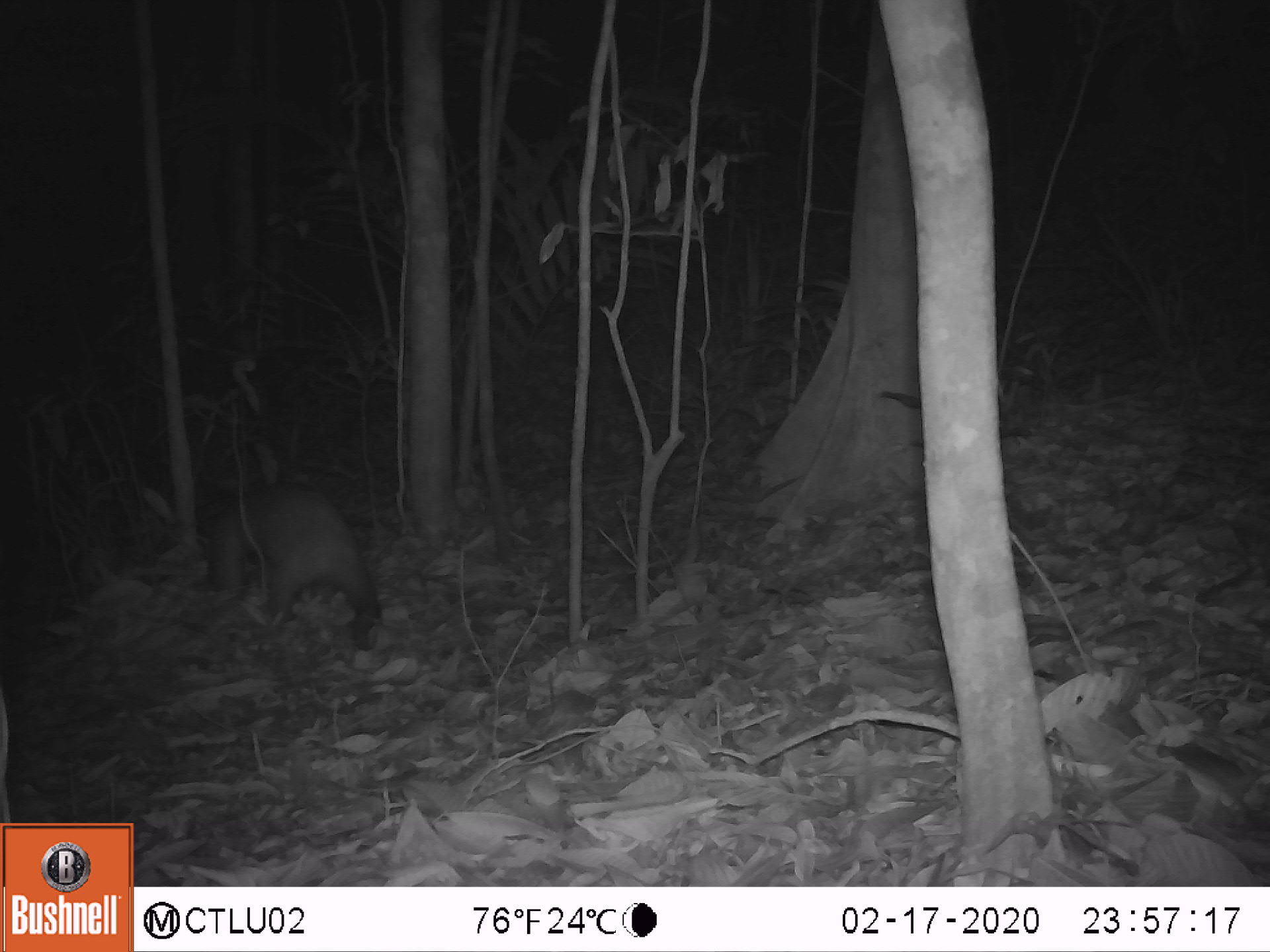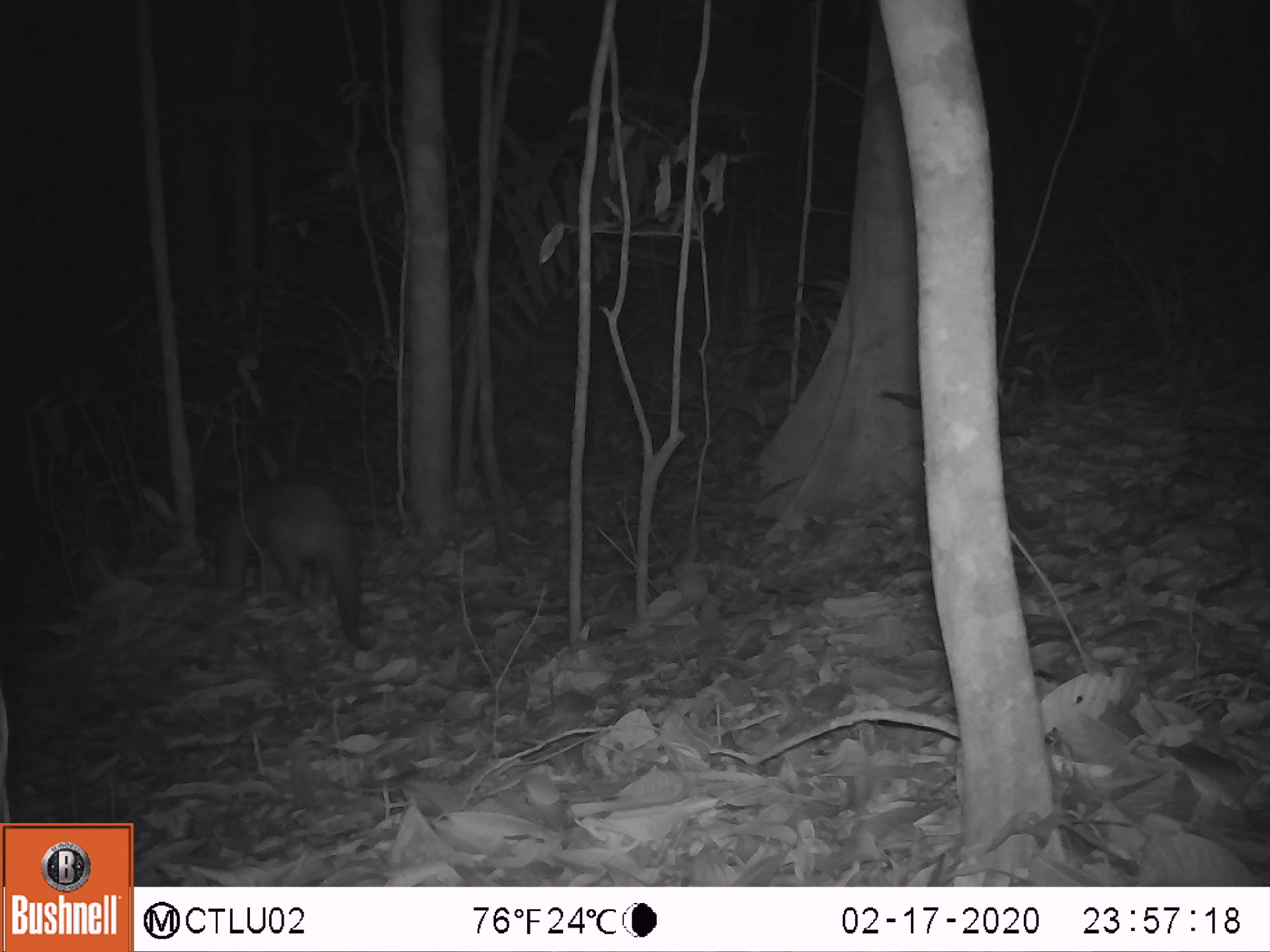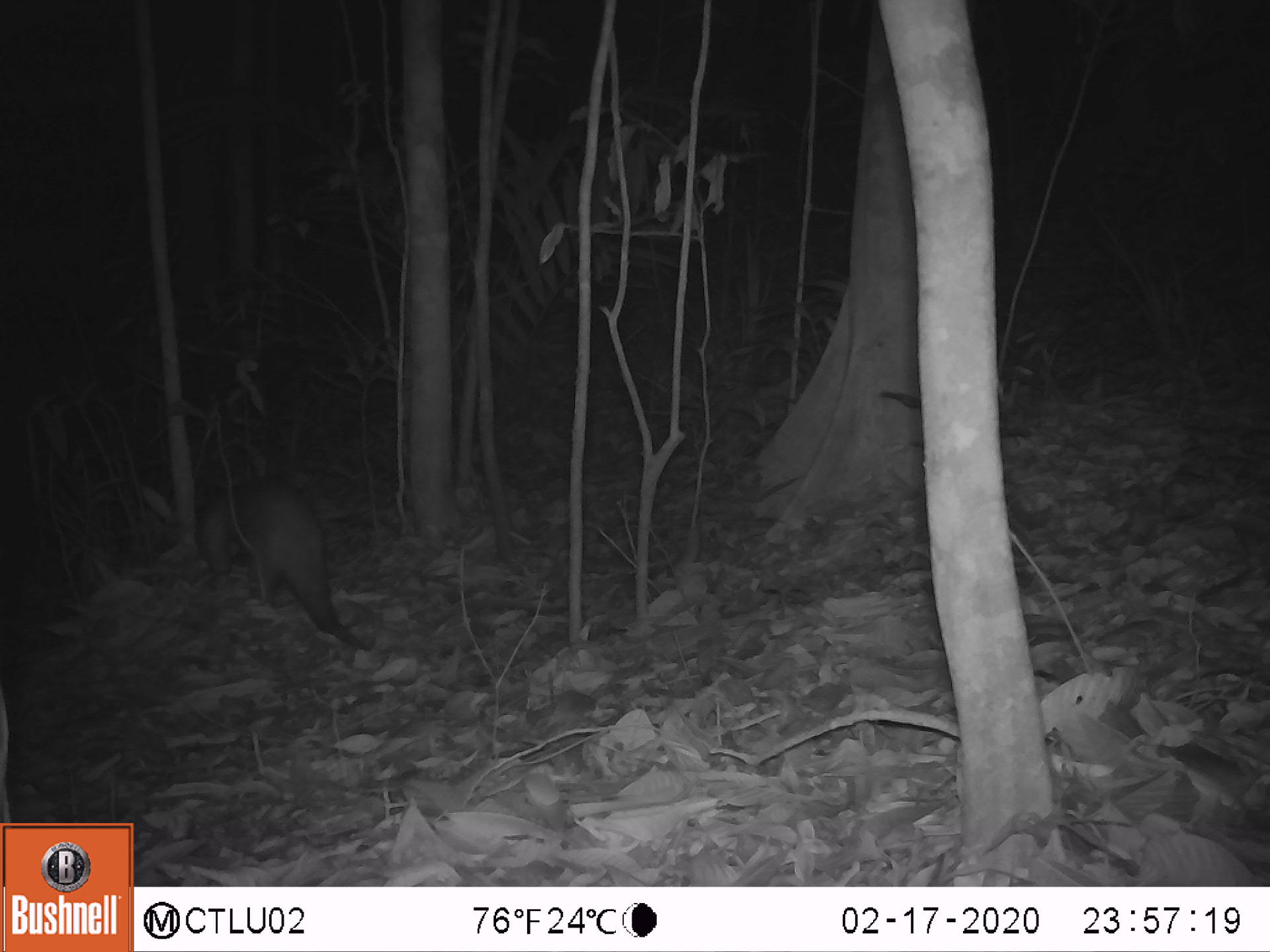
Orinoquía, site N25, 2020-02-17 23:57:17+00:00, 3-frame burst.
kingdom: Animalia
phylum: Chordata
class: Mammalia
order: Pilosa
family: Myrmecophagidae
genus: Tamandua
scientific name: Tamandua tetradactyla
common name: southern tamandua